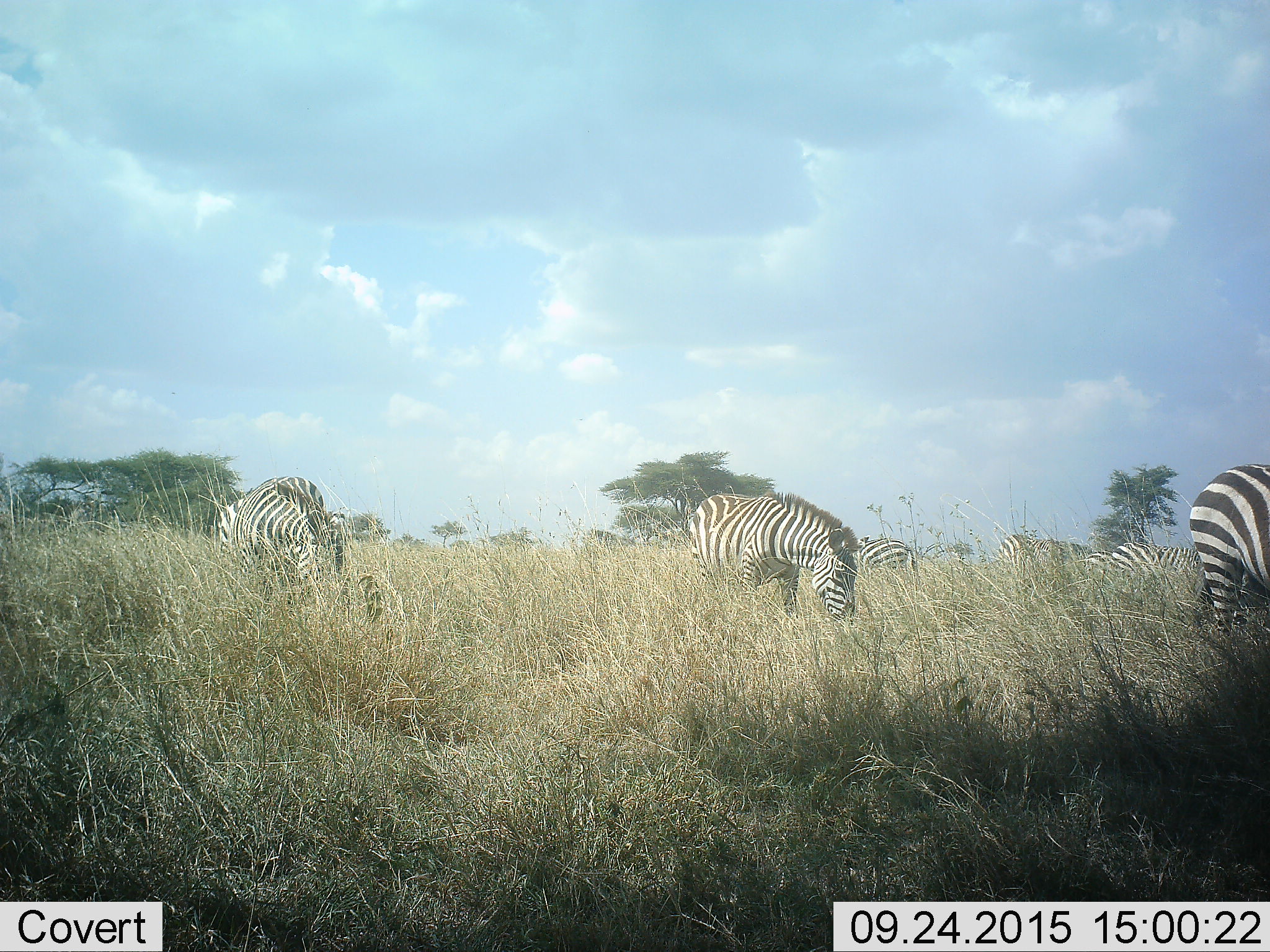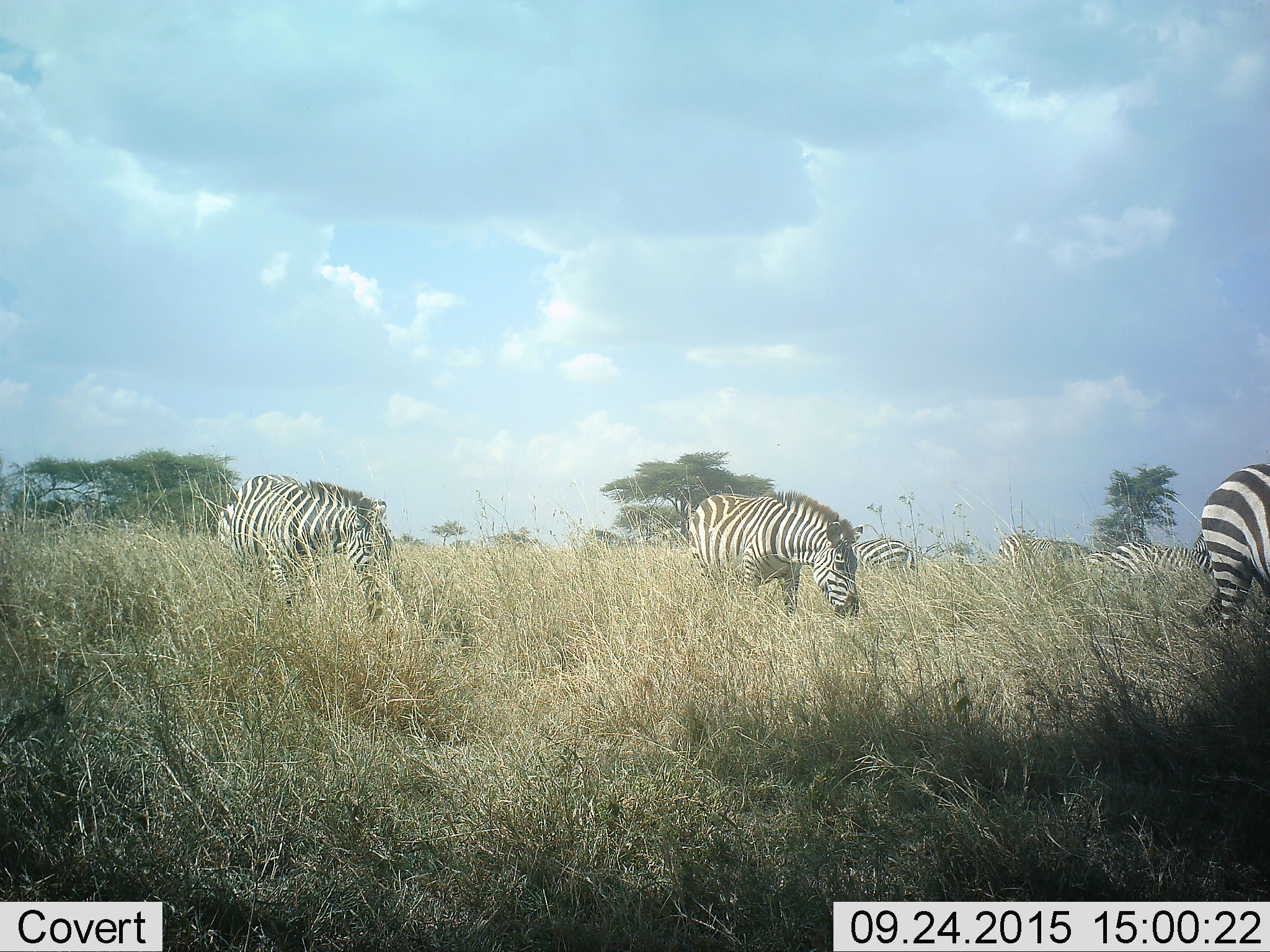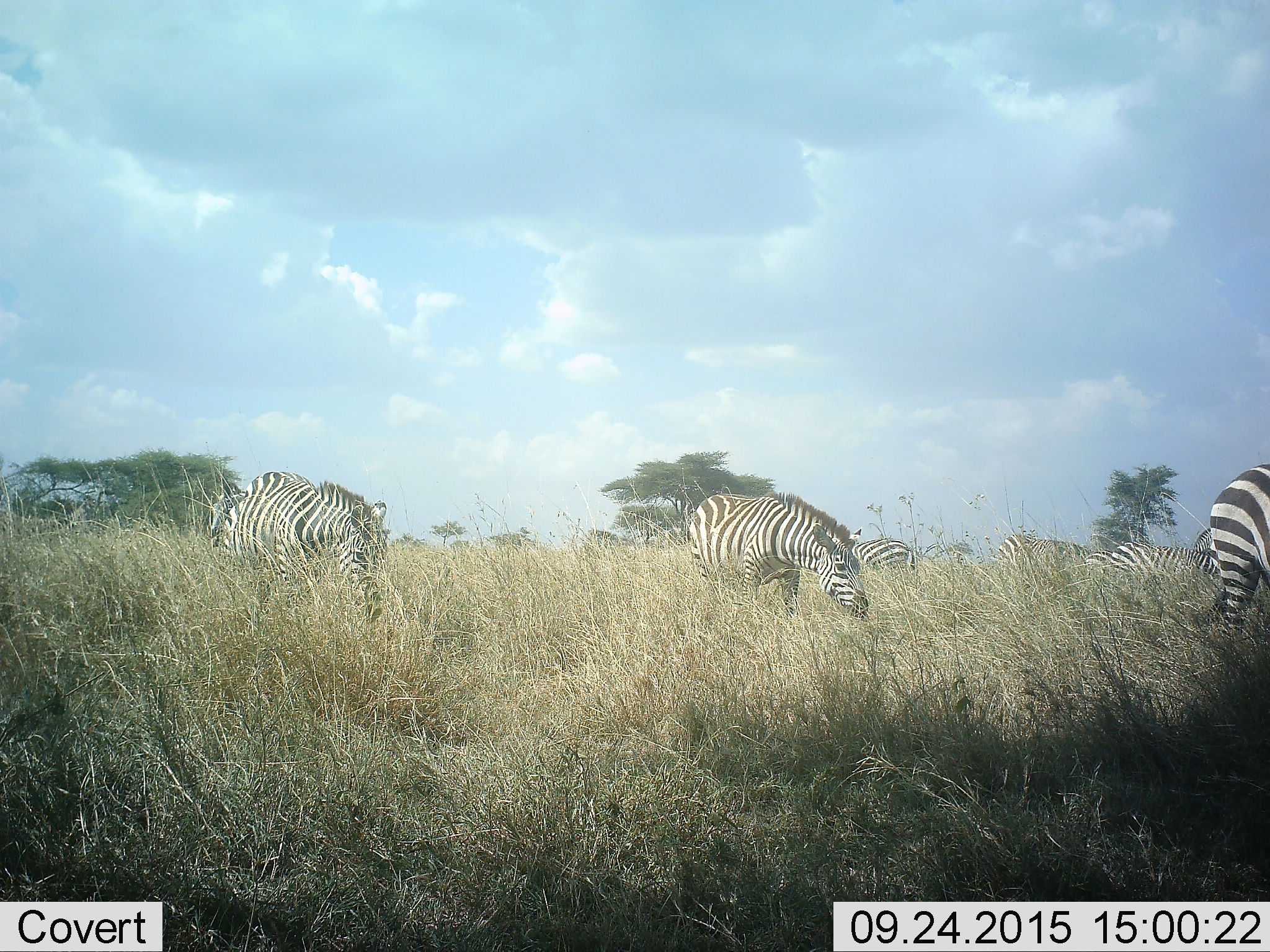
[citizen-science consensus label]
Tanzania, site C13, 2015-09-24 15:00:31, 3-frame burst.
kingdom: Animalia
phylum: Chordata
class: Mammalia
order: Perissodactyla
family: Equidae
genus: Equus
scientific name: Equus quagga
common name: plains zebra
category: zebra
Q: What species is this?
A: Zebra (plains zebra) (Equus quagga).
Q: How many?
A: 8.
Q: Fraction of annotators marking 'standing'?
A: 59%.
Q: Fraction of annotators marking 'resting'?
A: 0%.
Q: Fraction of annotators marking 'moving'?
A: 24%.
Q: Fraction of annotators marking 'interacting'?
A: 0%.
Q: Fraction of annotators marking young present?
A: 0%.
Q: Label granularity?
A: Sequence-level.